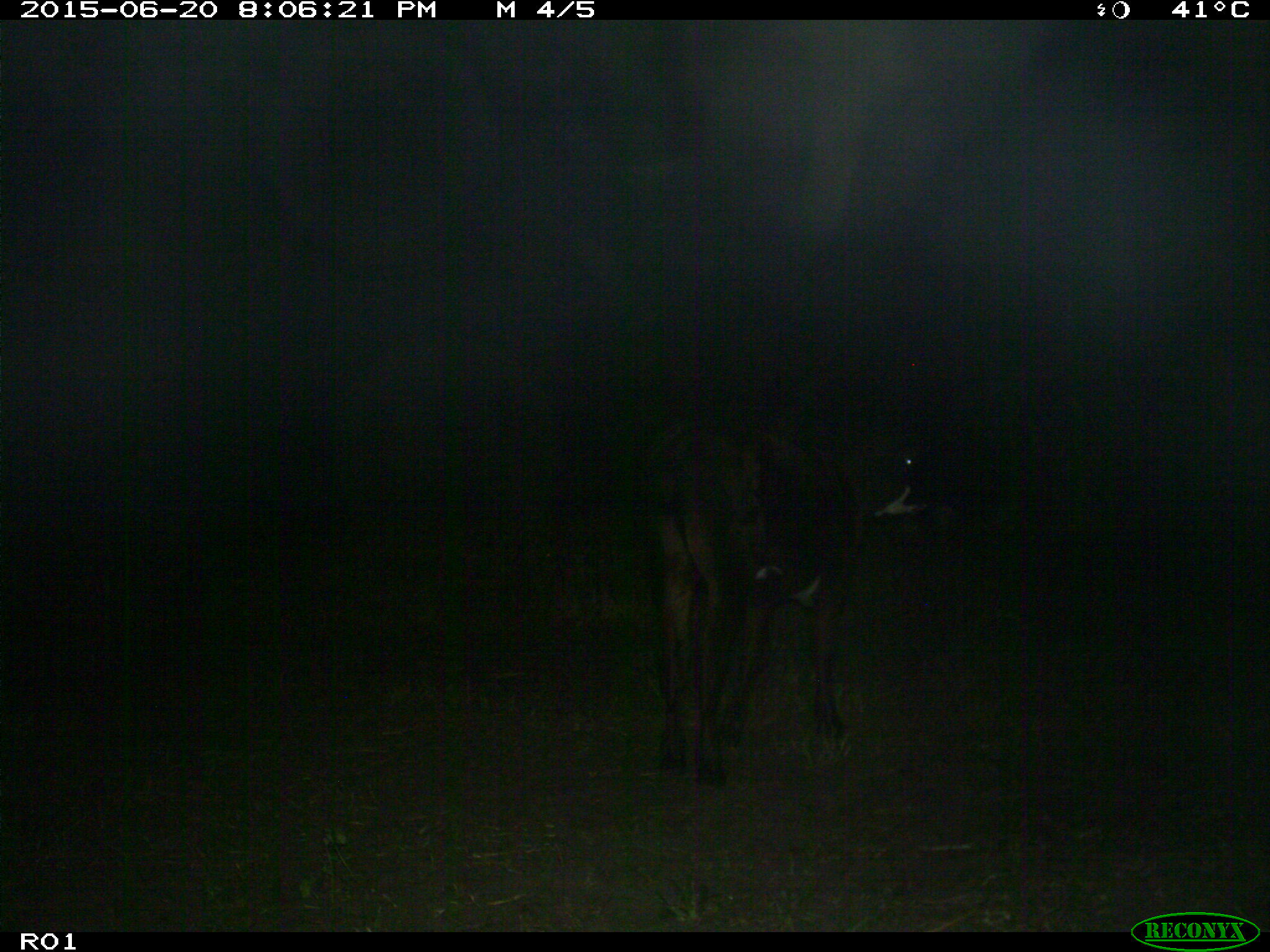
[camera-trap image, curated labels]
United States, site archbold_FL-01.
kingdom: Animalia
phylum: Chordata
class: Mammalia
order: Artiodactyla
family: Bovidae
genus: Bos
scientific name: Bos taurus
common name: domestic cow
Bos taurus (domestic cow).